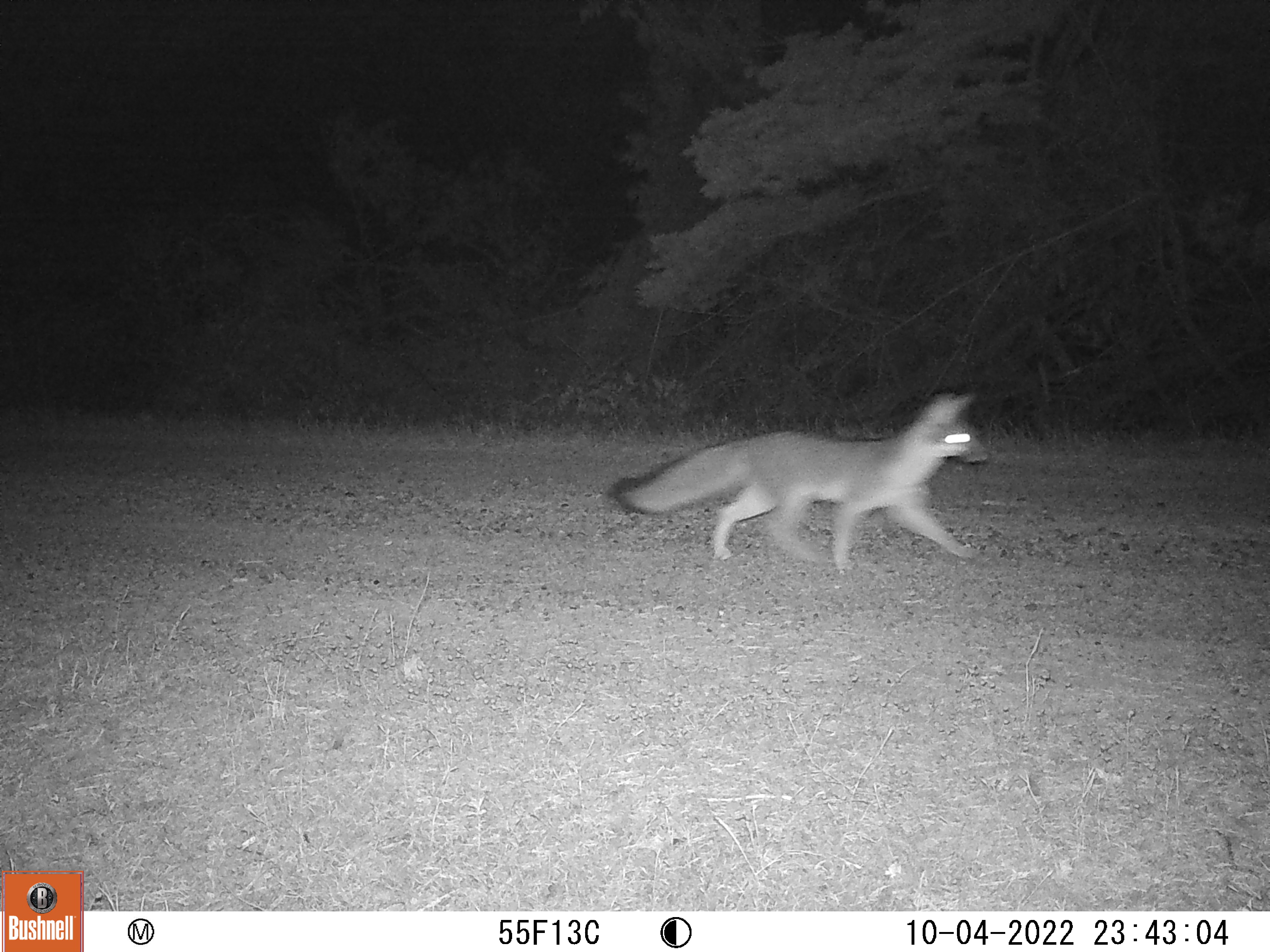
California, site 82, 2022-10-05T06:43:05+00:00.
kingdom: Animalia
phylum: Chordata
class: Mammalia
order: Carnivora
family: Canidae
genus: Urocyon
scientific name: Urocyon cinereoargenteus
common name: gray fox